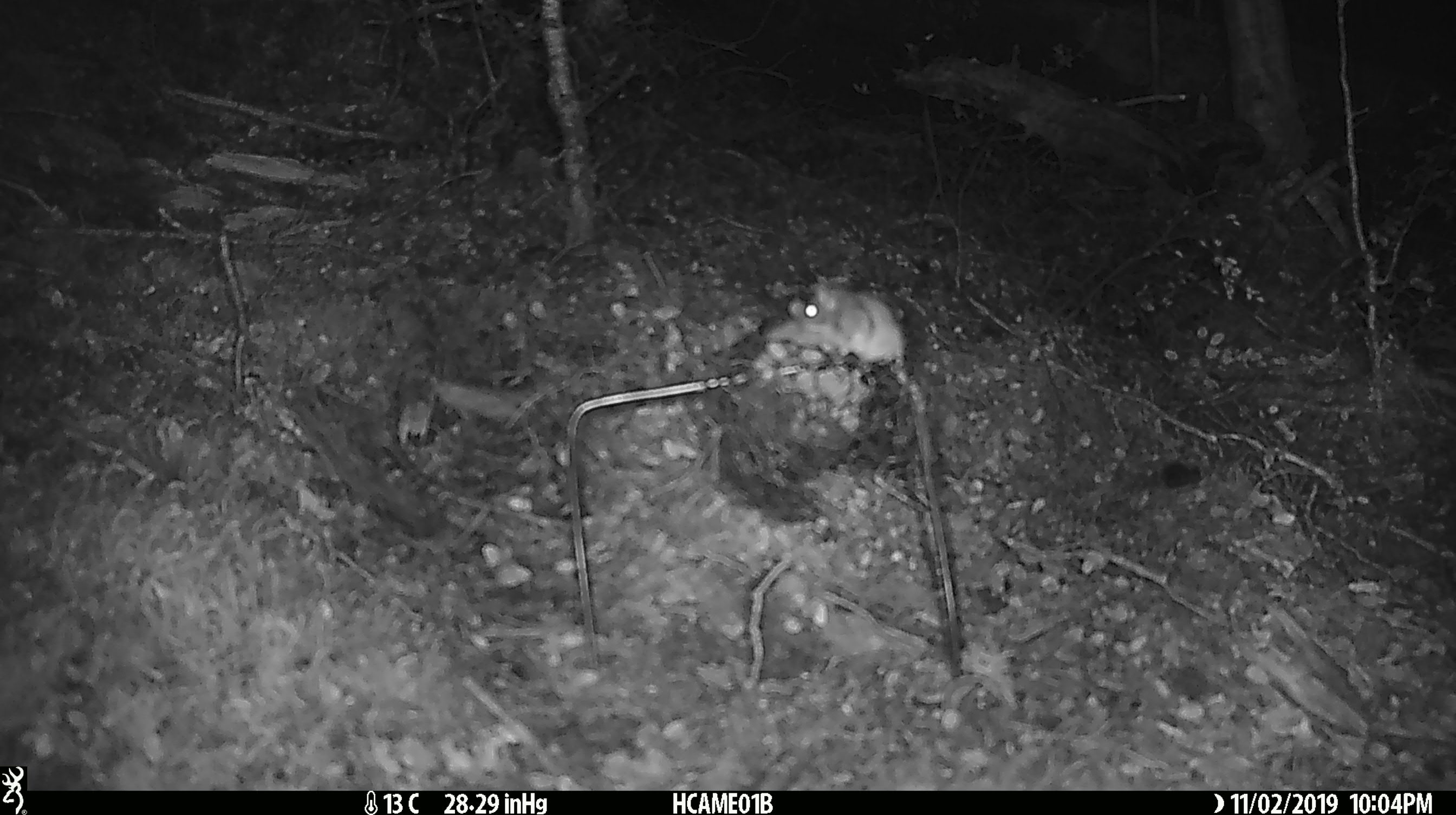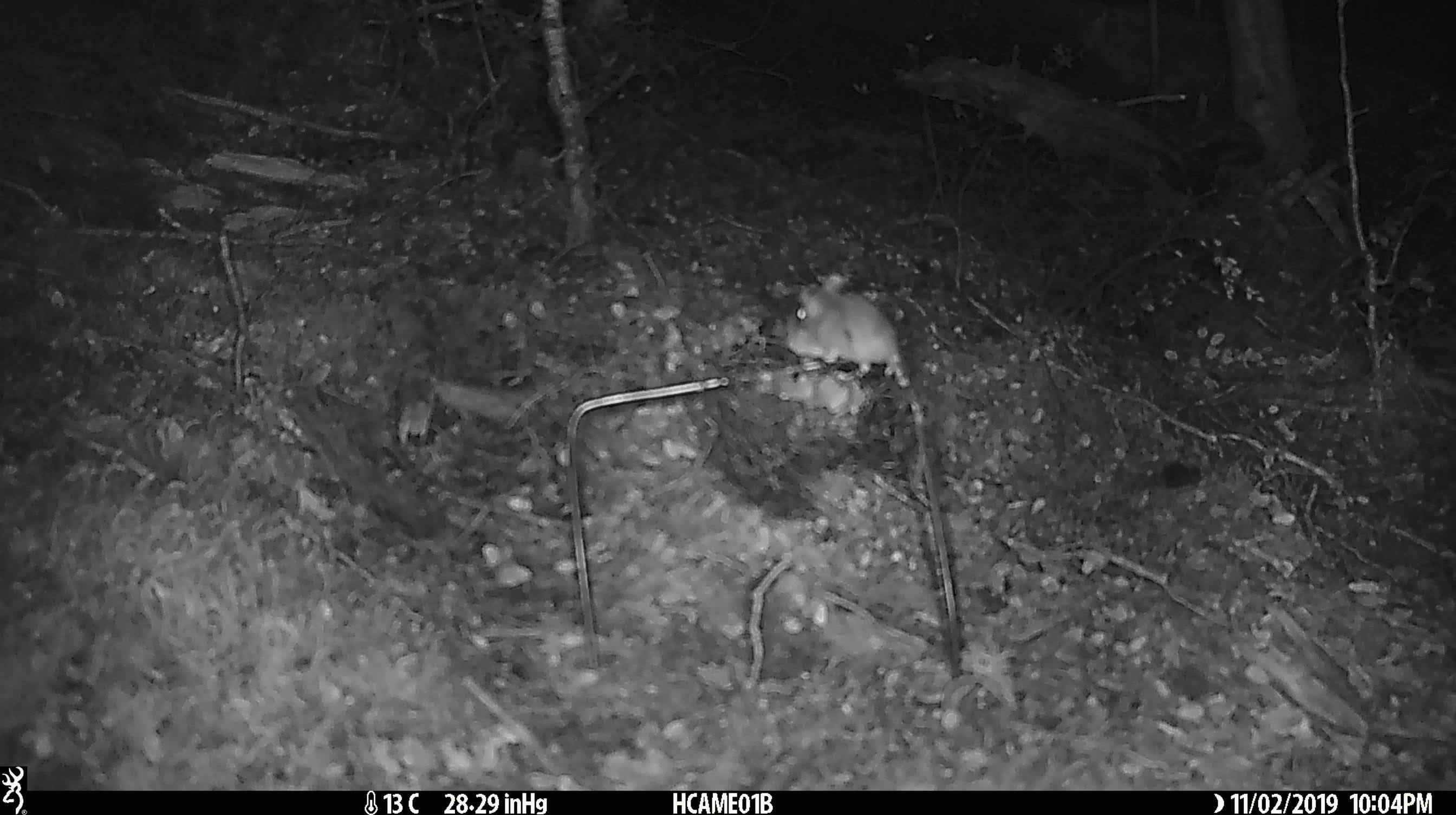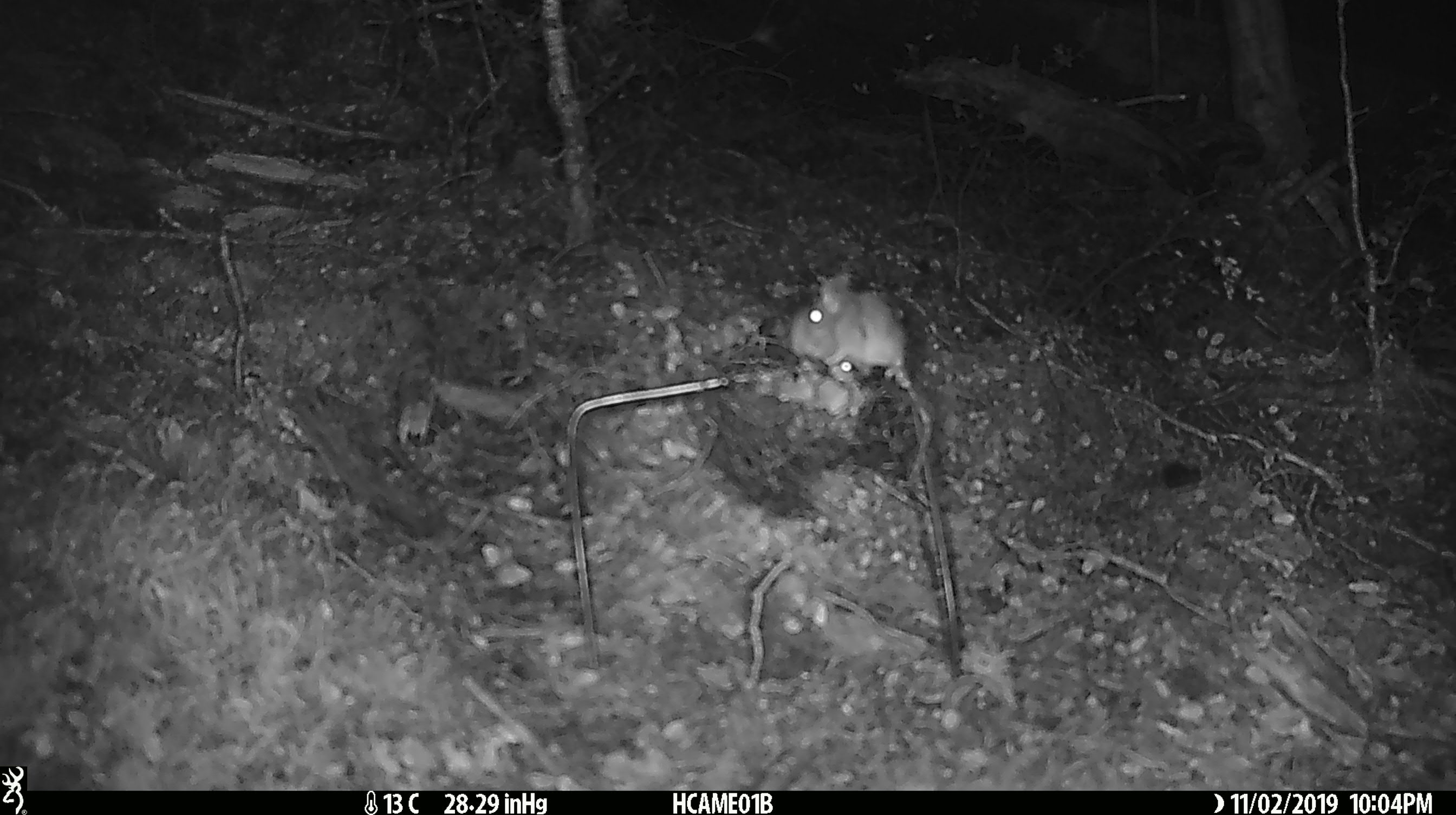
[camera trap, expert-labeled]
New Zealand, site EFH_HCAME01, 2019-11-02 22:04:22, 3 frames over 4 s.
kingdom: Animalia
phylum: Chordata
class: Mammalia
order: Rodentia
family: Muridae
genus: Mus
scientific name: Mus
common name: mouse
Mouse (Mus).